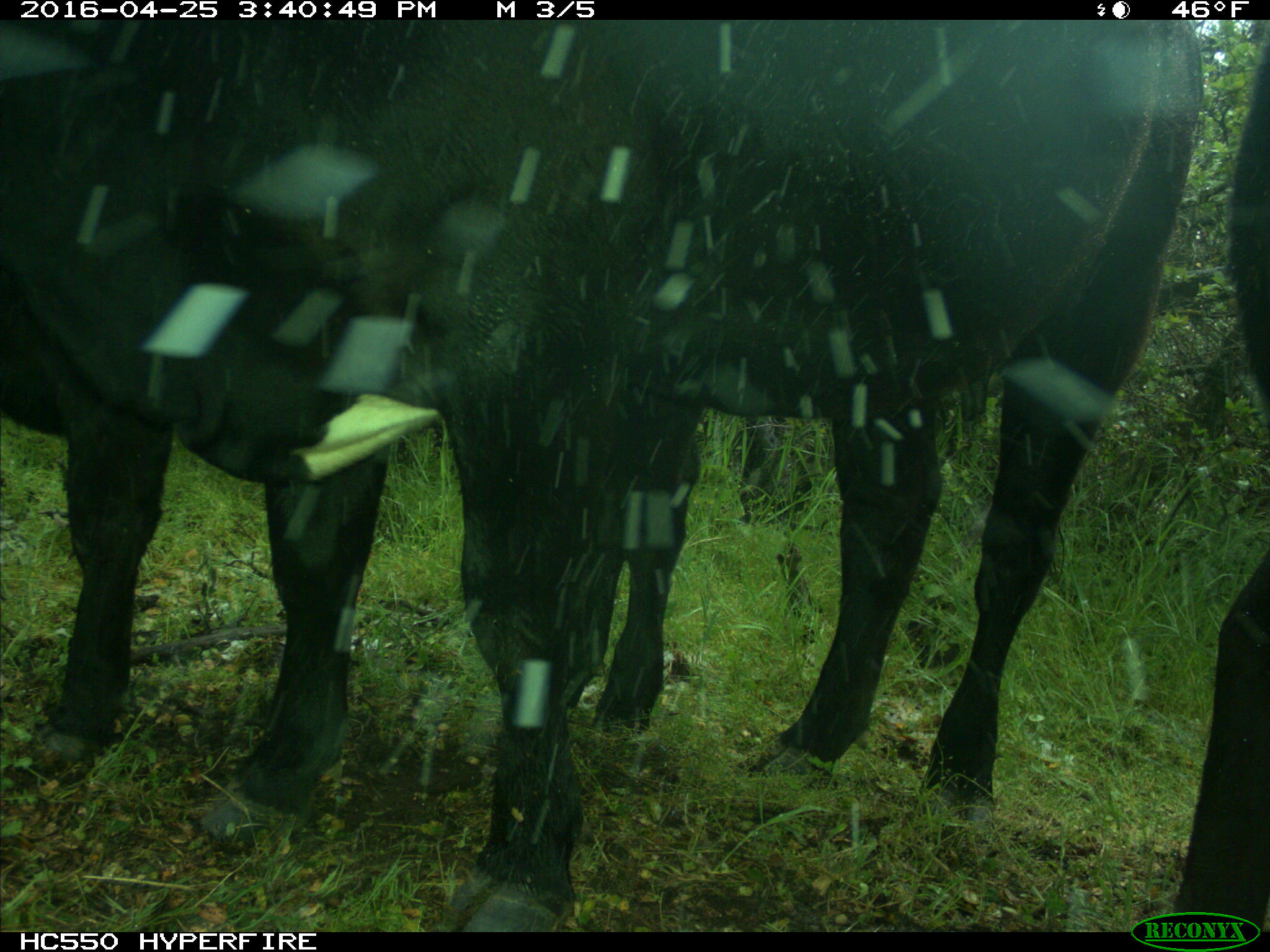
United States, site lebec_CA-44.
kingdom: Animalia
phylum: Chordata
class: Mammalia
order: Artiodactyla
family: Bovidae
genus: Bos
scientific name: Bos taurus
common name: domestic cow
Bos taurus (domestic cow).